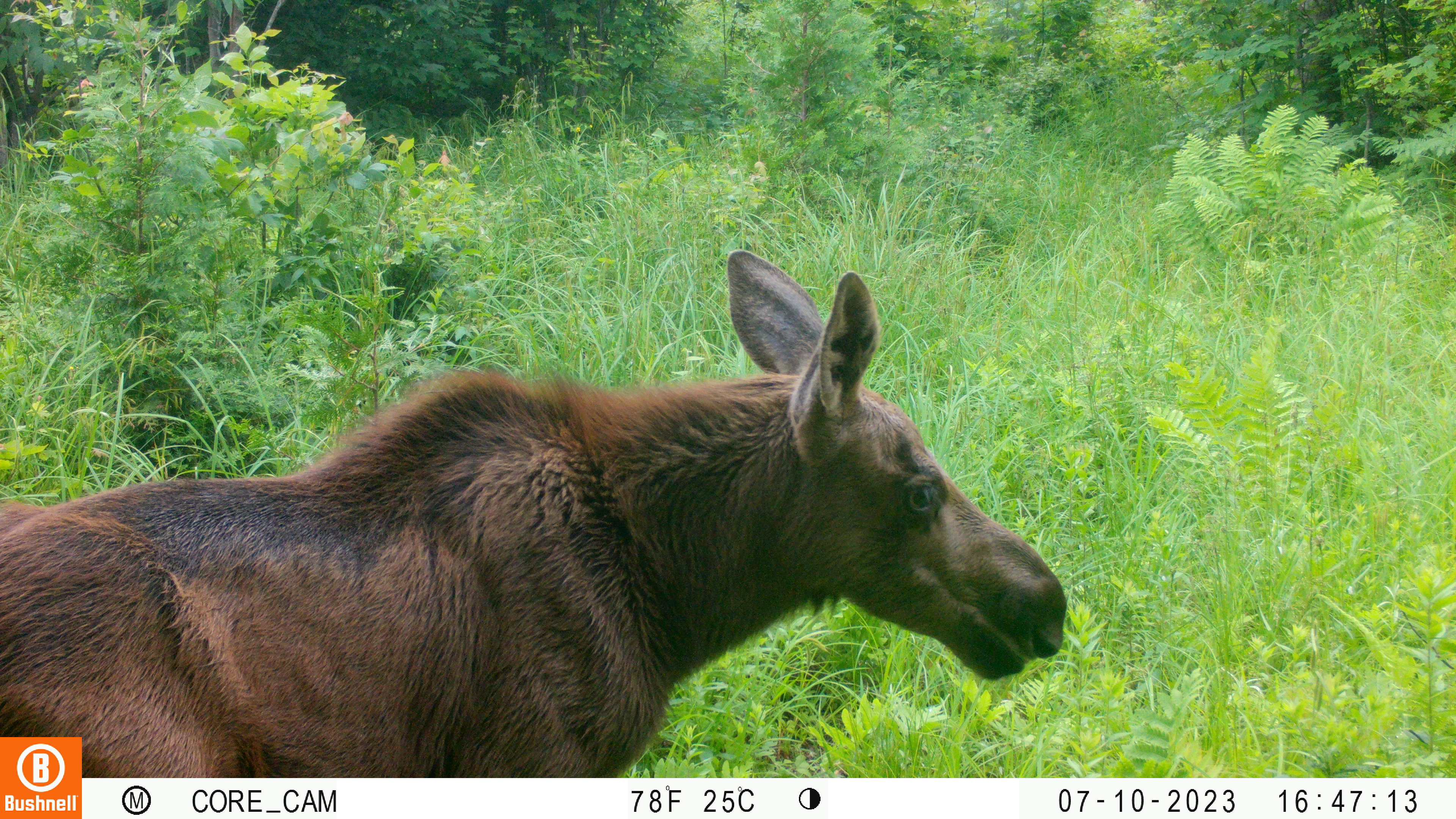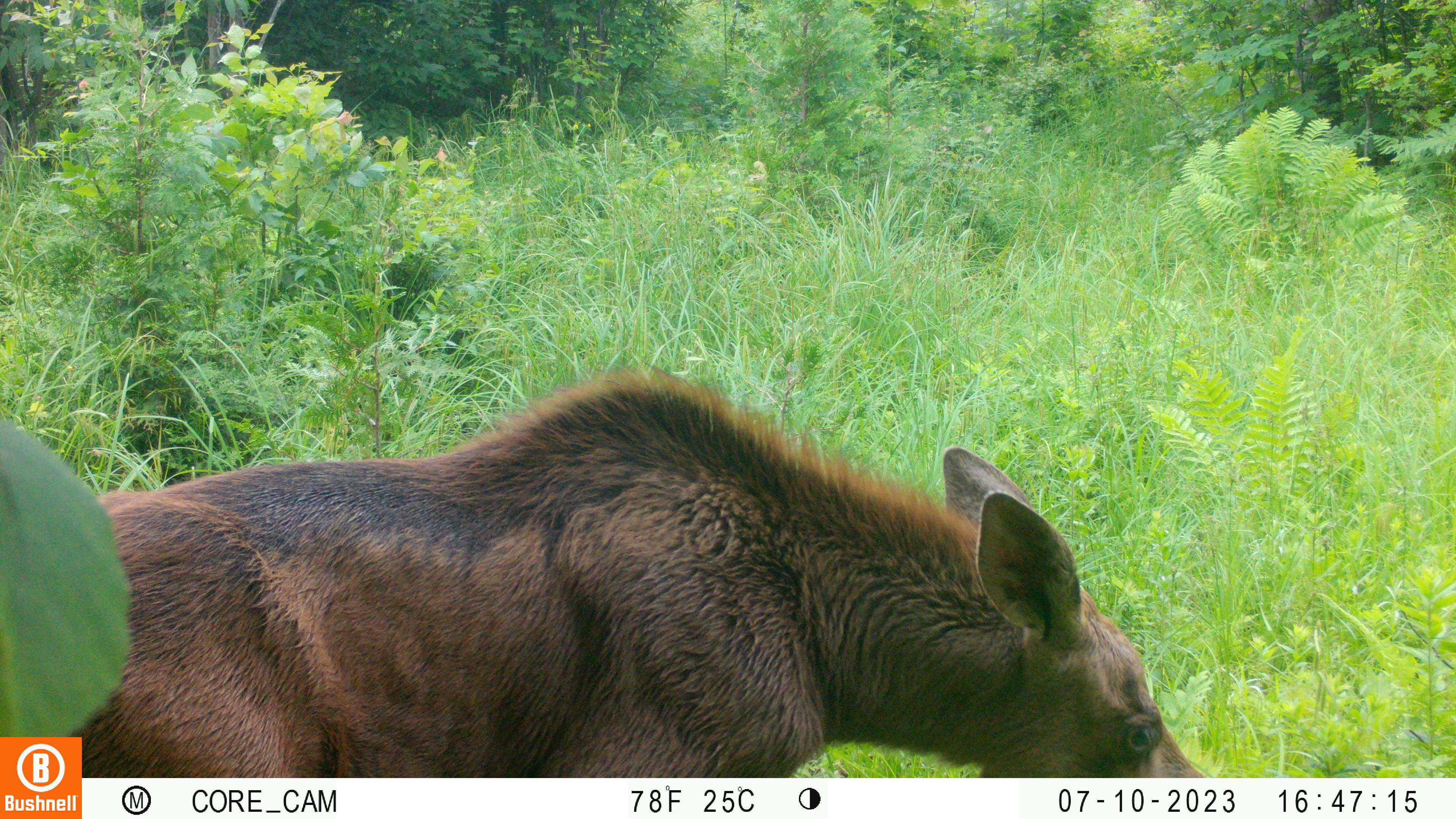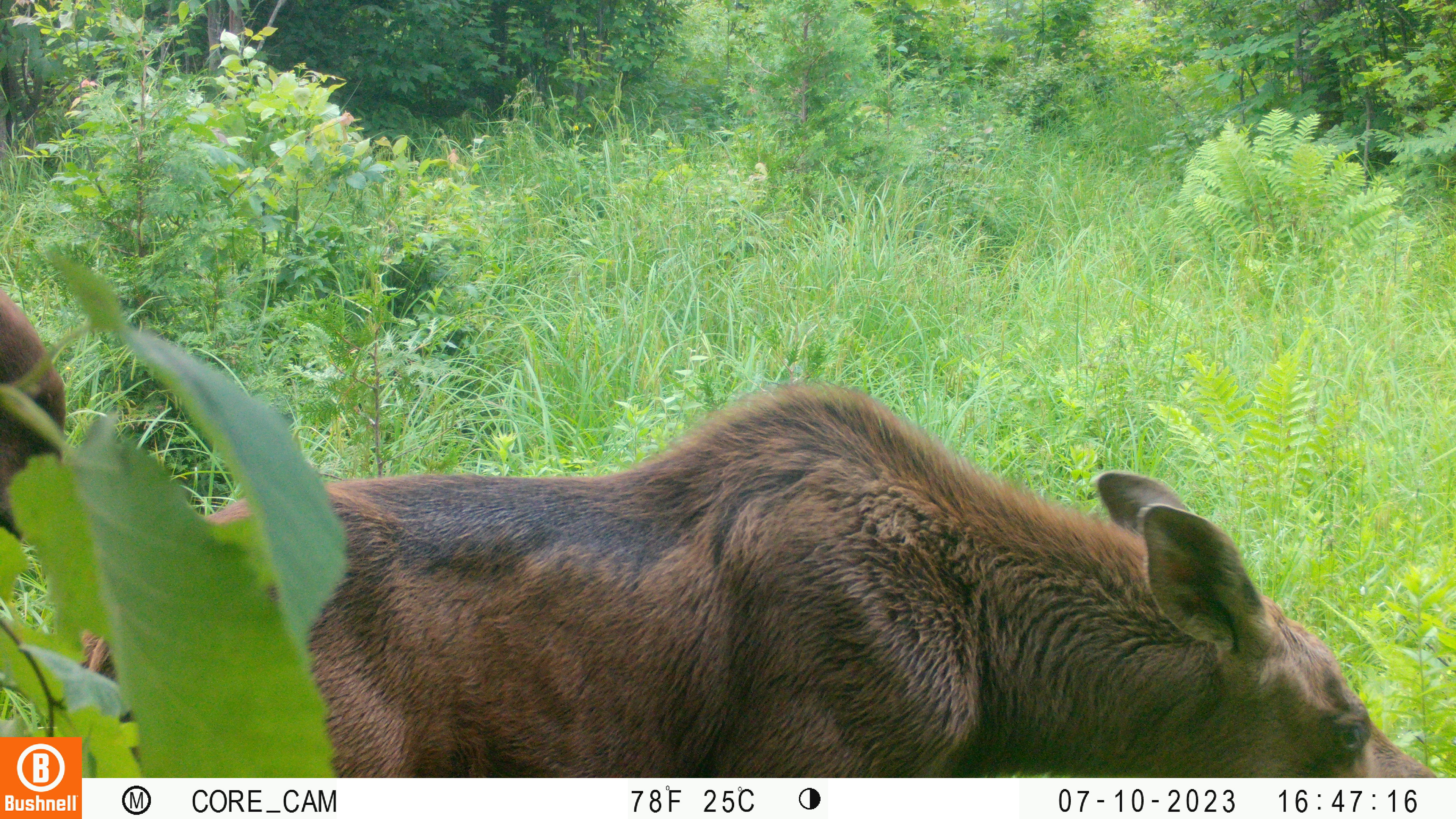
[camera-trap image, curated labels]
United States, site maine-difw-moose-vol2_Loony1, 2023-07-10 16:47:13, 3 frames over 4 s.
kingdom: Animalia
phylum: Chordata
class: Mammalia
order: Artiodactyla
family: Cervidae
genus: Alces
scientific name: Alces alces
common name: moose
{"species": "moose (Alces alces)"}